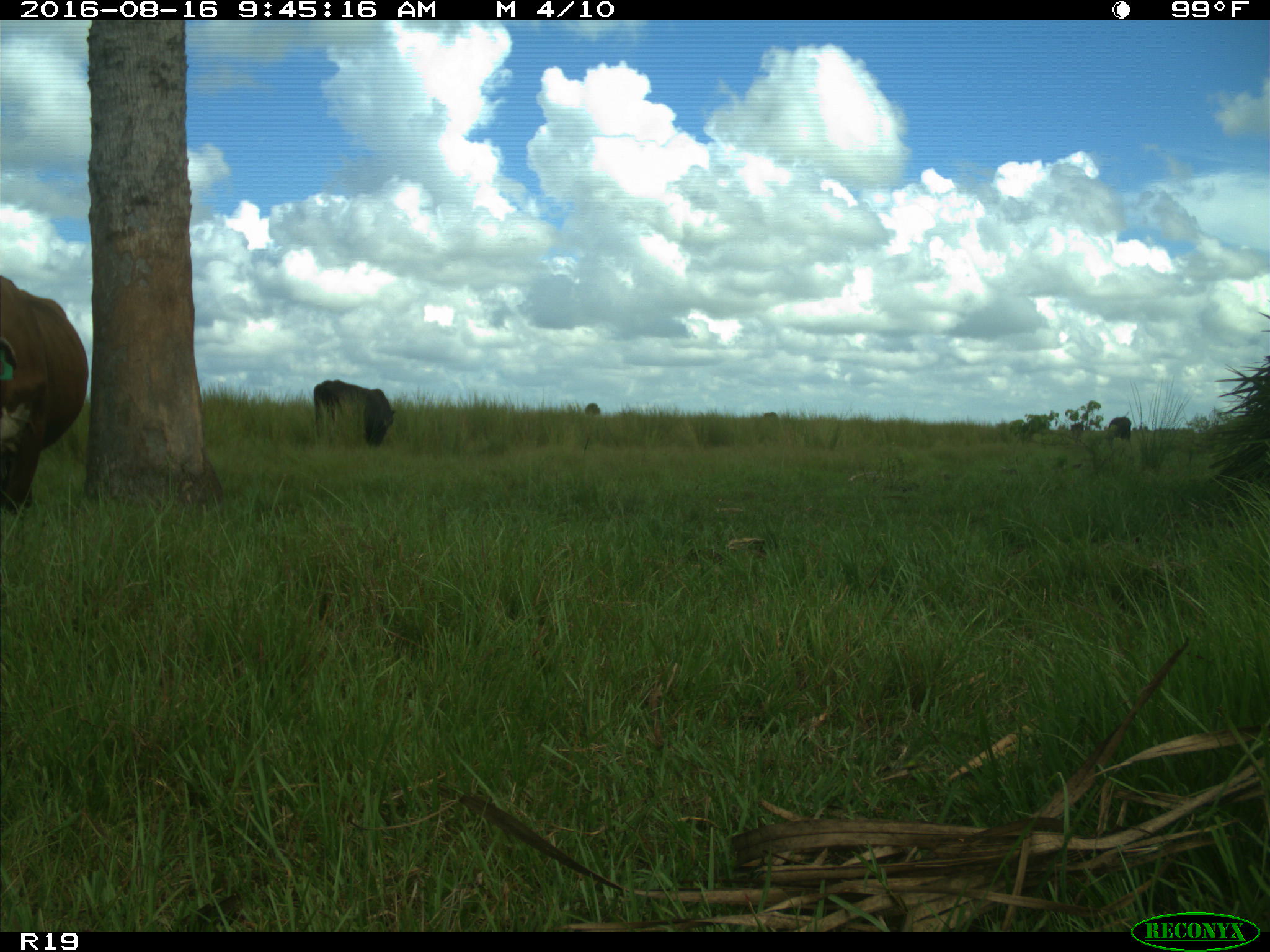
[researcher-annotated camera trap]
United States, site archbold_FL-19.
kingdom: Animalia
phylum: Chordata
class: Mammalia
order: Artiodactyla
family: Bovidae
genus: Bos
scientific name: Bos taurus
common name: domestic cow